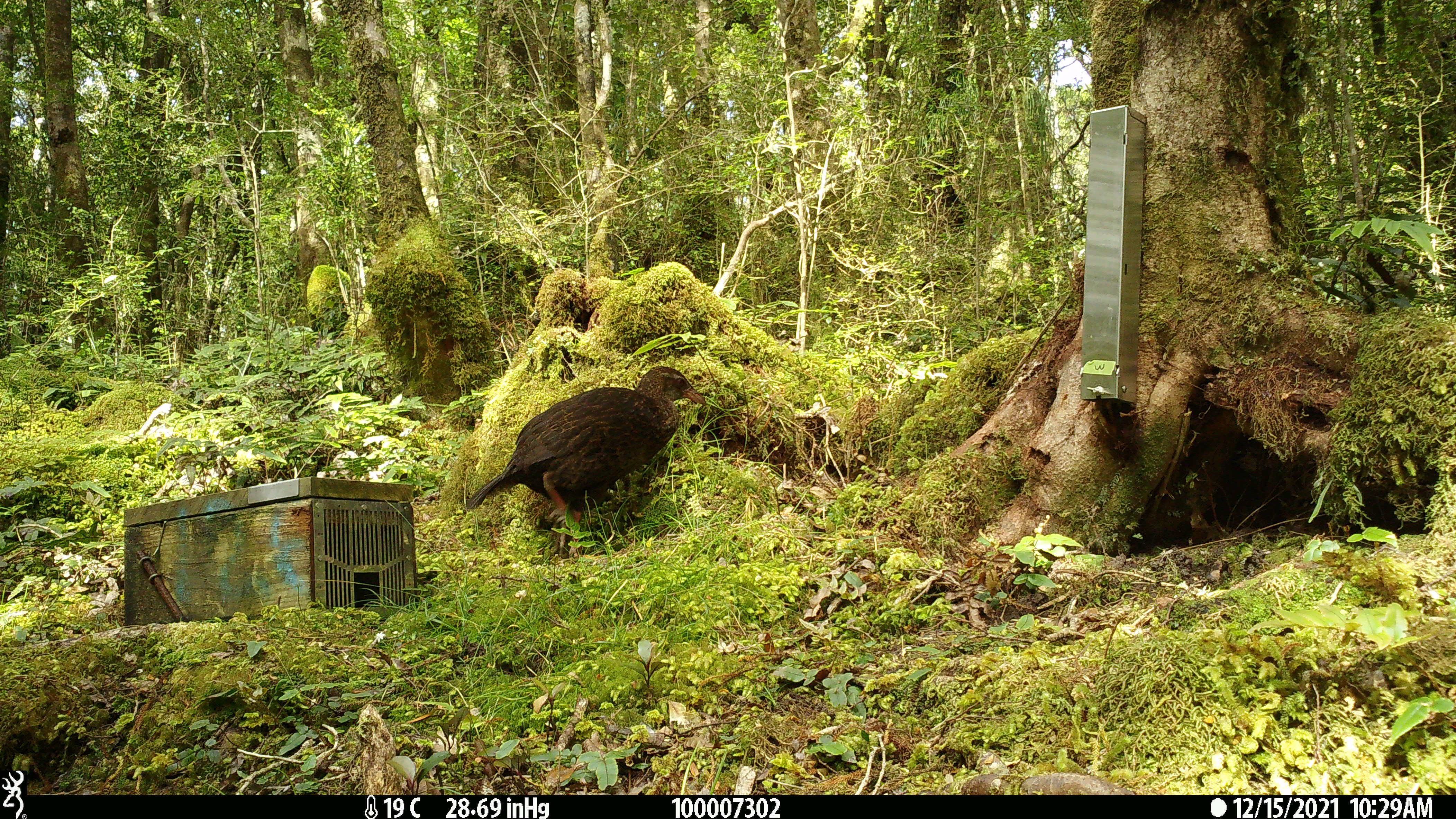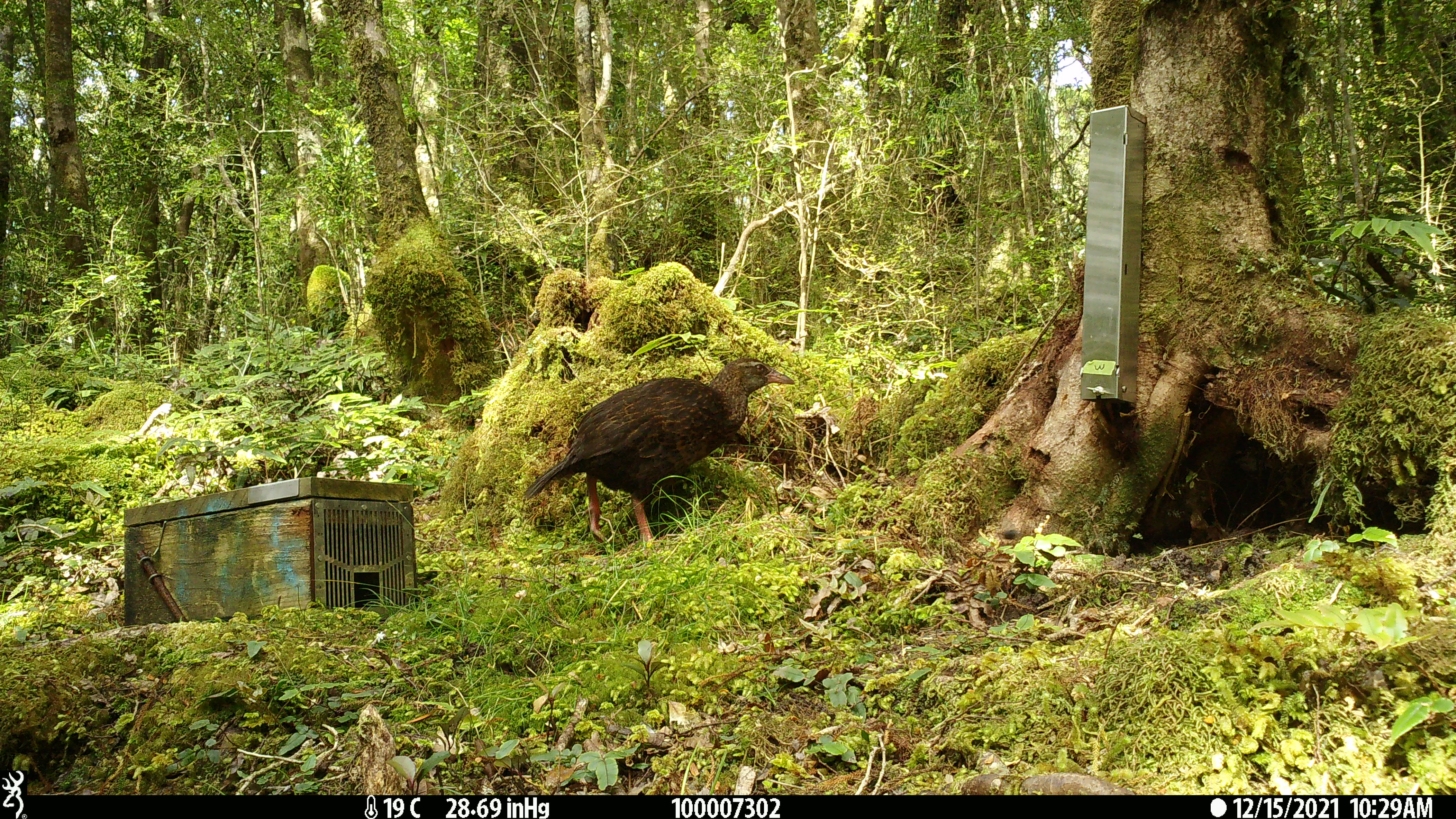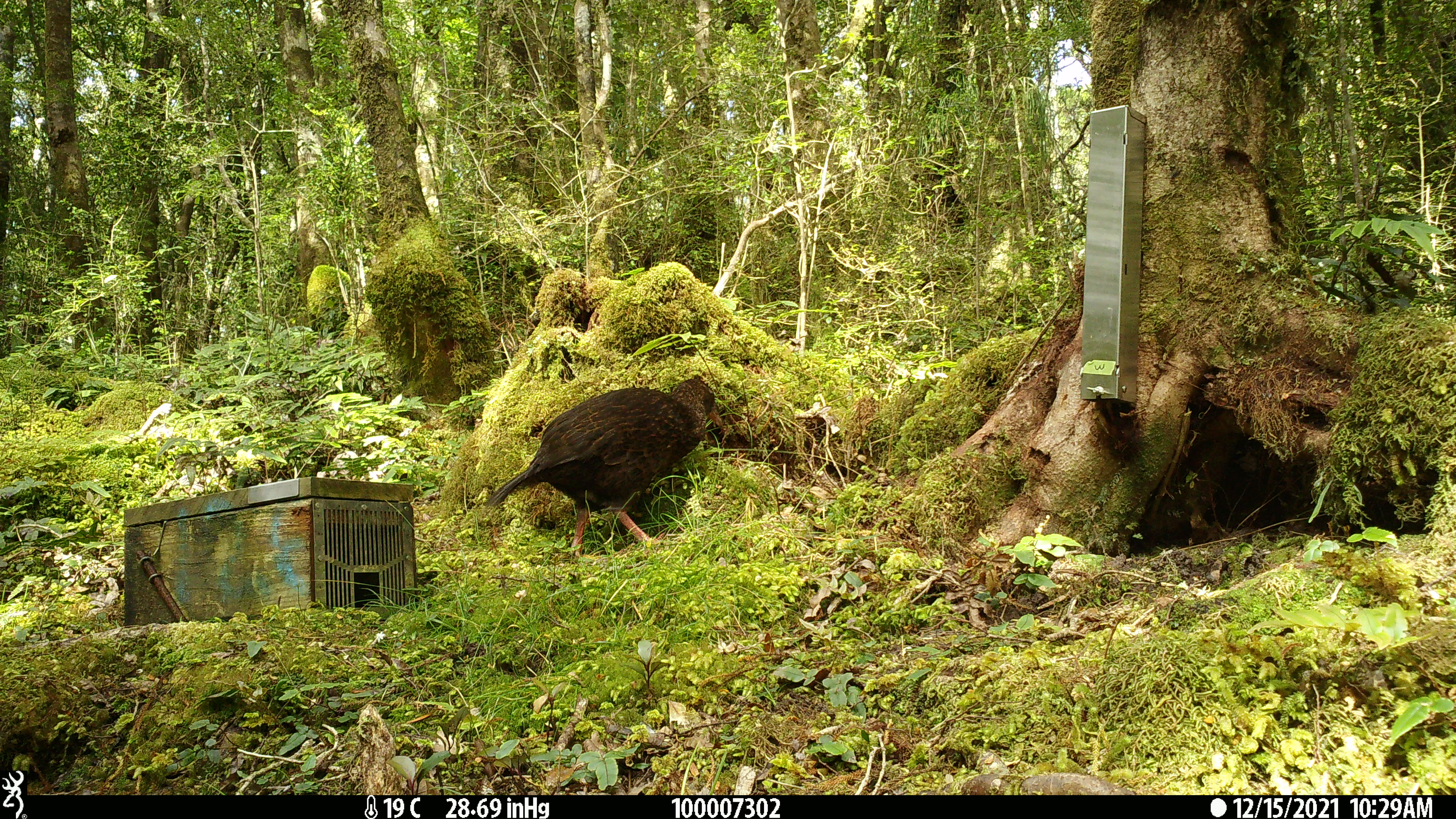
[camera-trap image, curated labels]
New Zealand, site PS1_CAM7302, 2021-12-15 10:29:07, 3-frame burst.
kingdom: Animalia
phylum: Chordata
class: Aves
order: Gruiformes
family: Rallidae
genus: Gallirallus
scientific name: Gallirallus australis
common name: weka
Weka (Gallirallus australis).